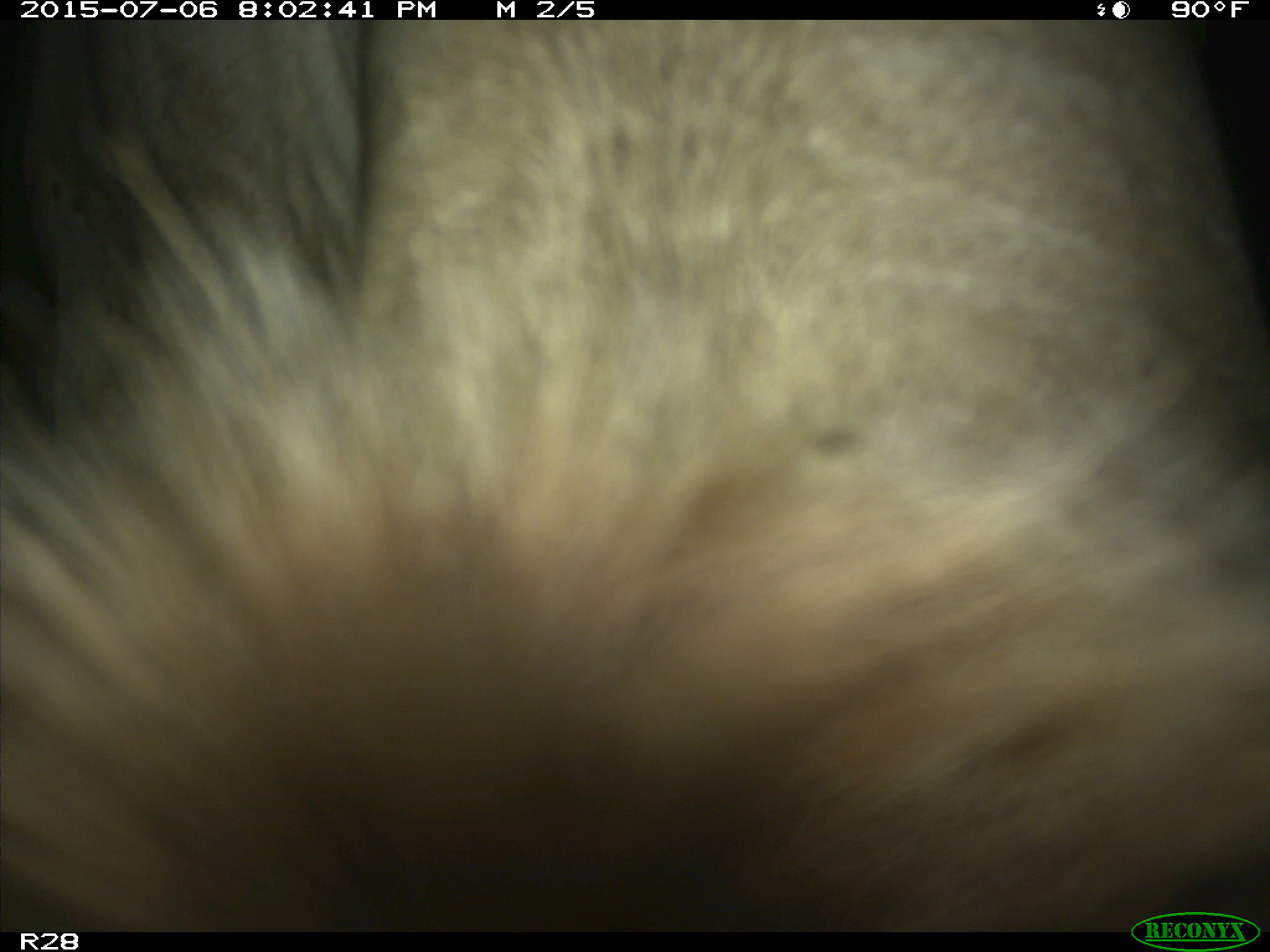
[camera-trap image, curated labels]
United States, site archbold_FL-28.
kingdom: Animalia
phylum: Chordata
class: Mammalia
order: Artiodactyla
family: Bovidae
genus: Bos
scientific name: Bos taurus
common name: domestic cow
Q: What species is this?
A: Bos taurus (domestic cow).